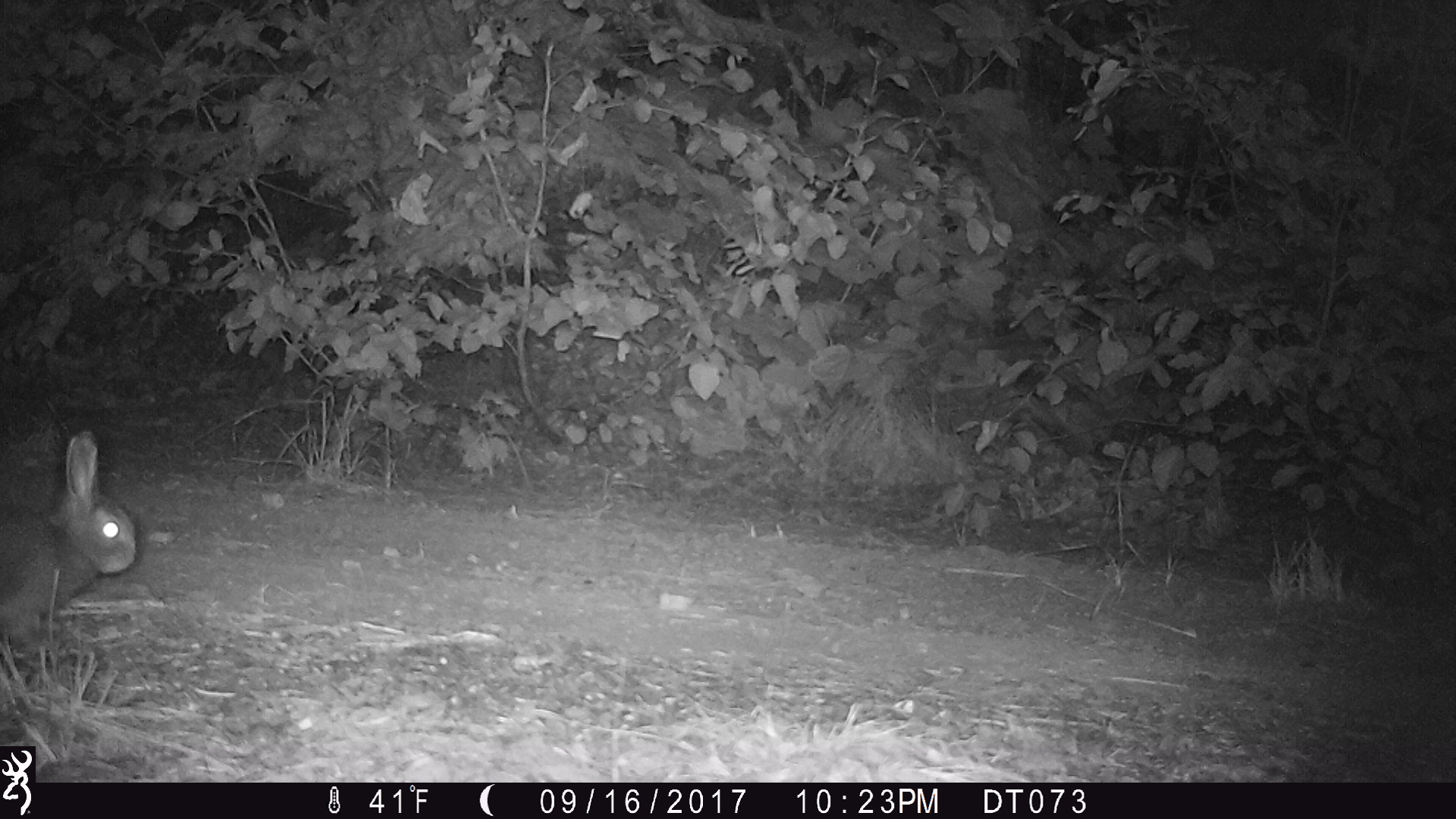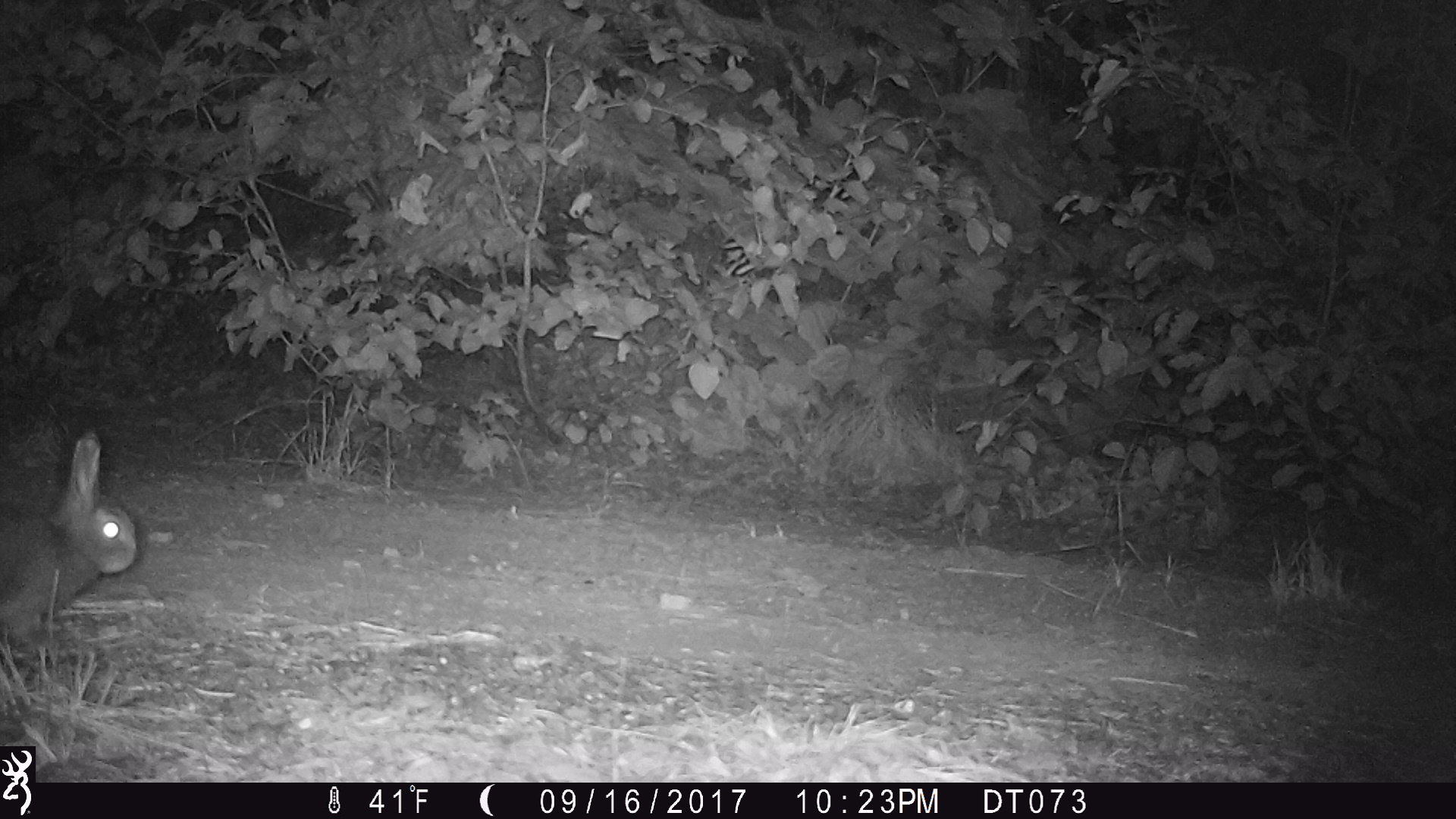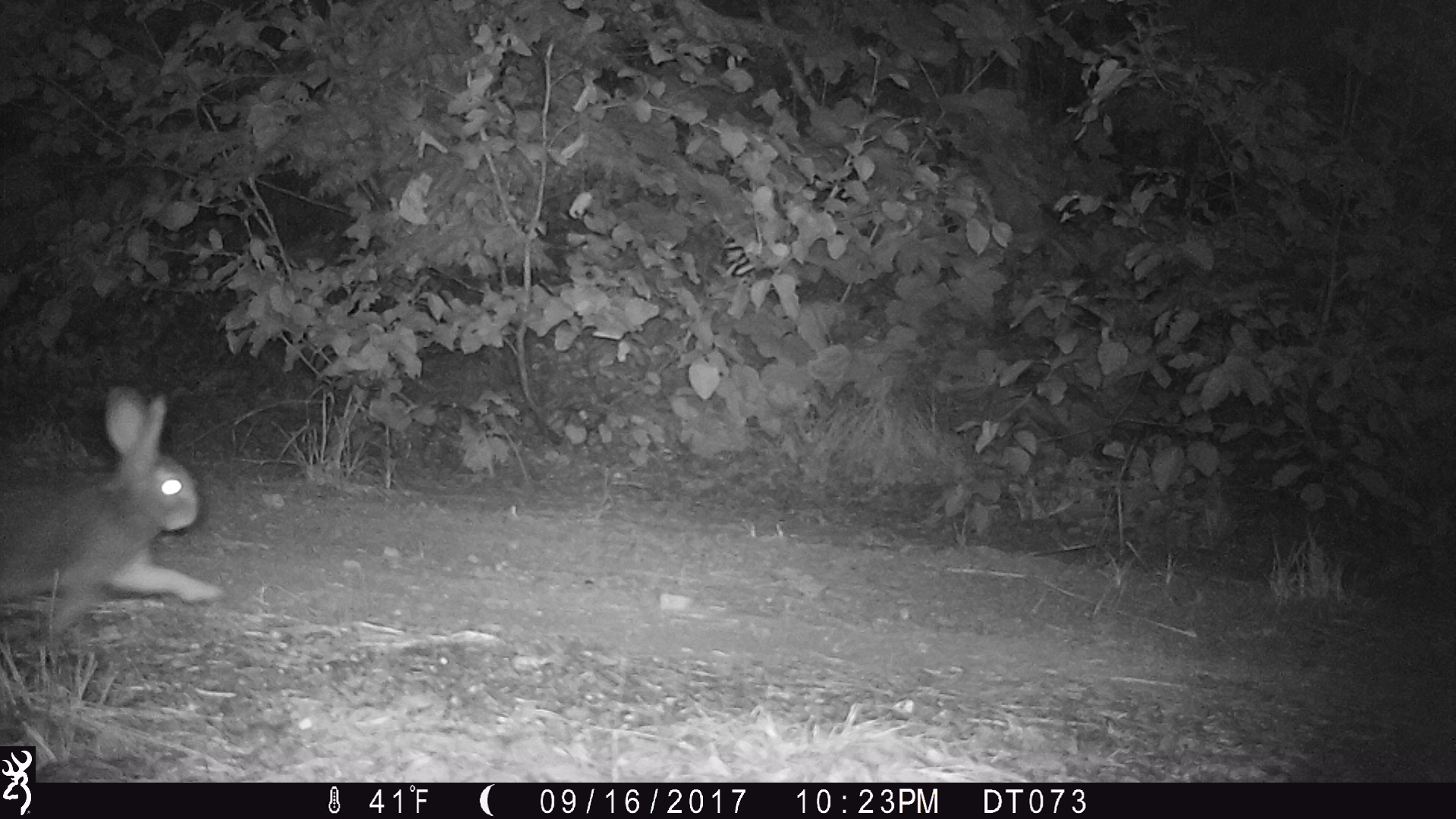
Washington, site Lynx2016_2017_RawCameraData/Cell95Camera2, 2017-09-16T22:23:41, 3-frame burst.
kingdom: Animalia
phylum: Chordata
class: Mammalia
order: Lagomorpha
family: Leporidae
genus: Lepus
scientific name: Lepus americanus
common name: snowshoe hare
Lepus americanus (snowshoe hare). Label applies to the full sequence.